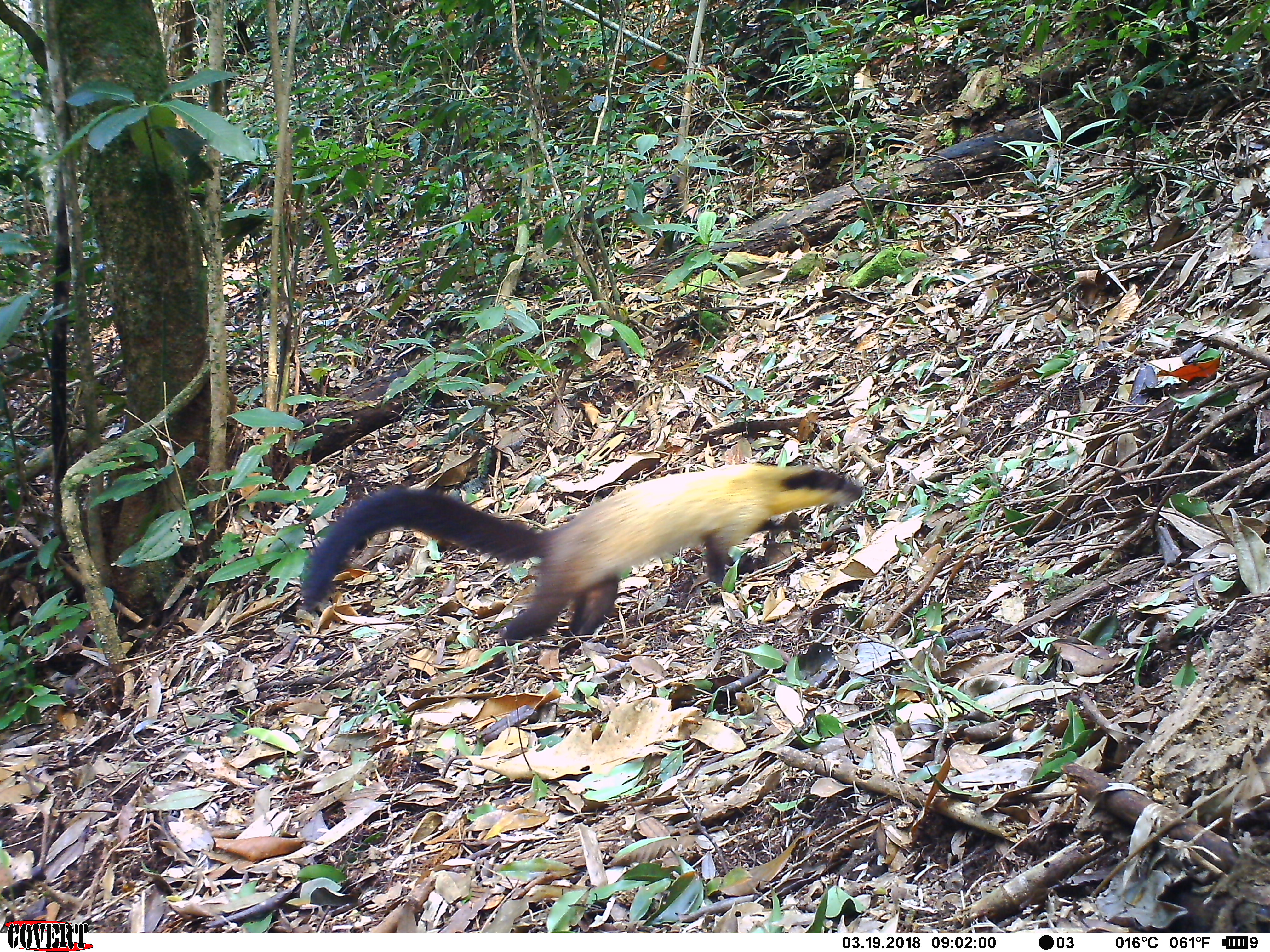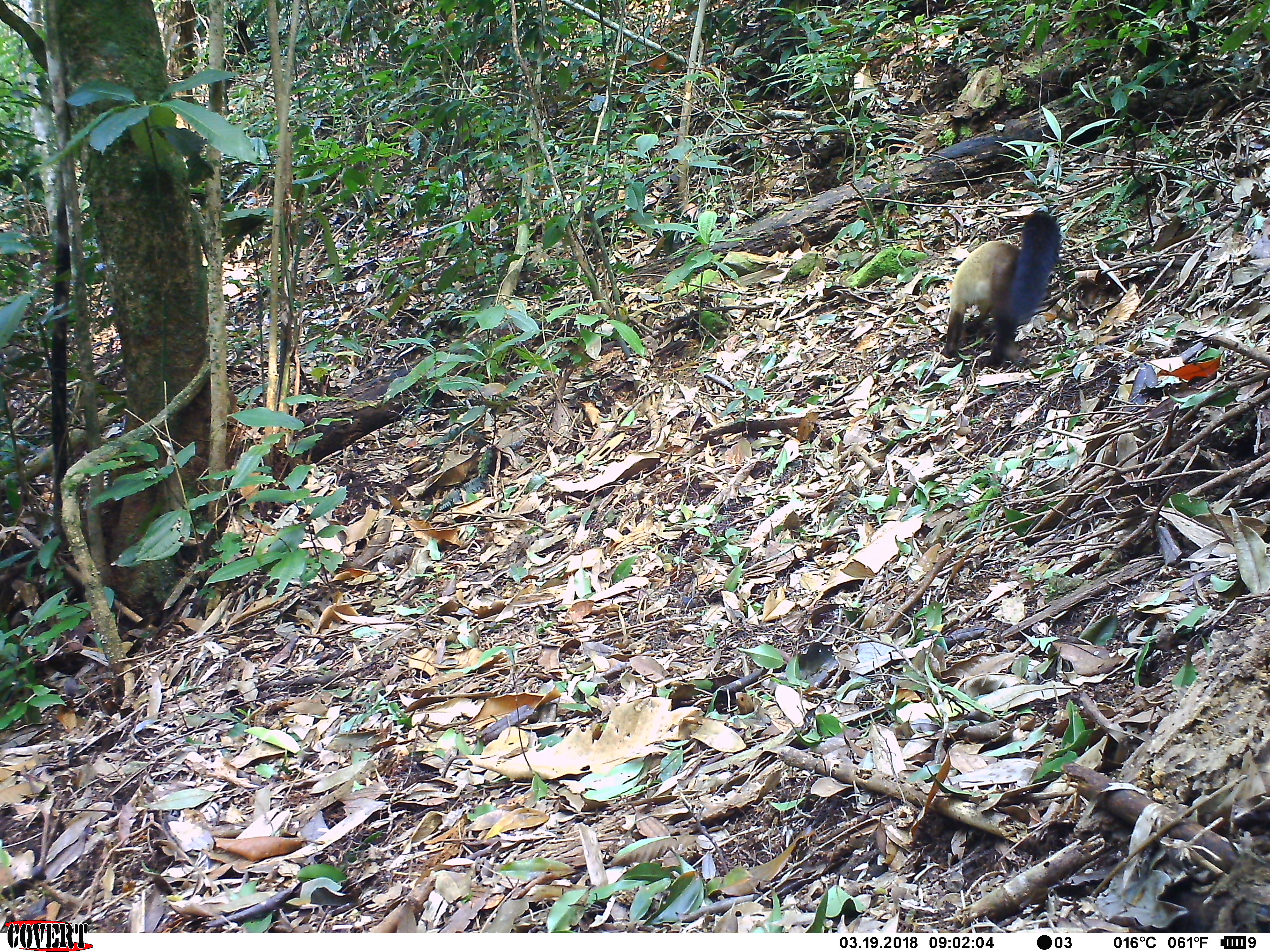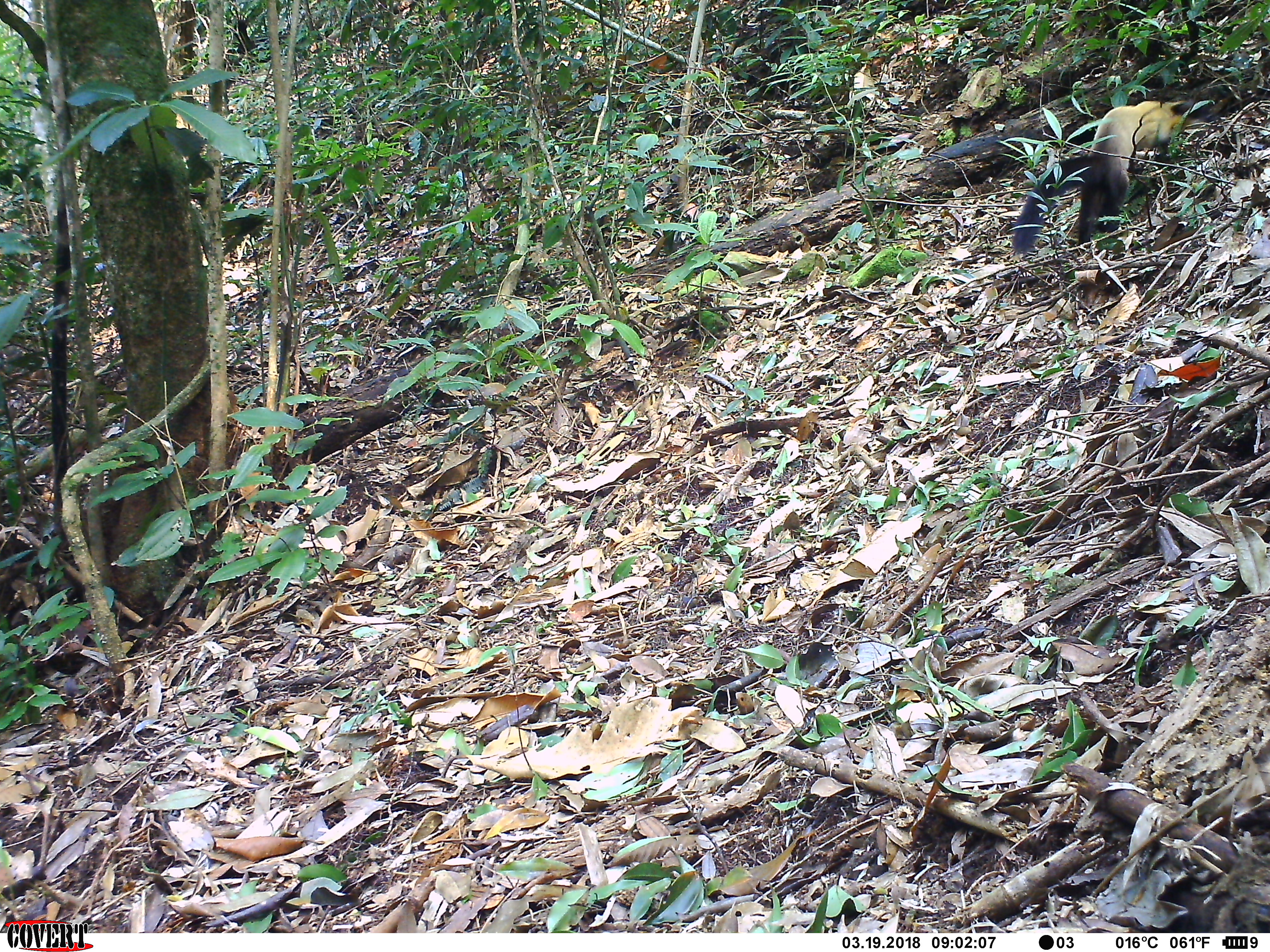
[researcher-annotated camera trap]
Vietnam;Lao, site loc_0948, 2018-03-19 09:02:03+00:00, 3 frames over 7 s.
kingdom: Animalia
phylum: Chordata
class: Mammalia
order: Carnivora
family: Mustelidae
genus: Martes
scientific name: Martes flavigula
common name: yellow-throated marten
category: yellow throated marten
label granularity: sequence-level